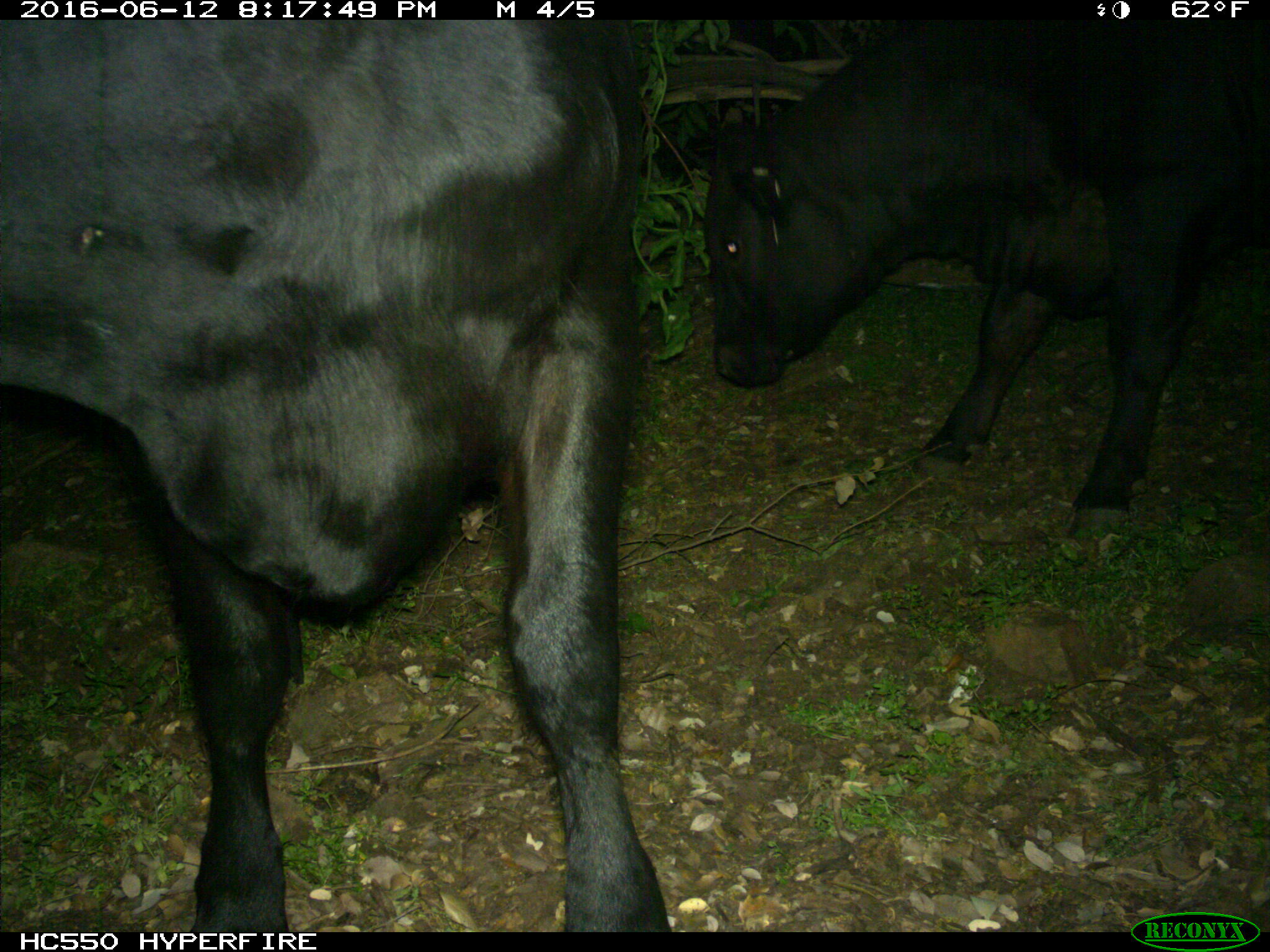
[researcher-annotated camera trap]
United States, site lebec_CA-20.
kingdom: Animalia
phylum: Chordata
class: Mammalia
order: Artiodactyla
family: Bovidae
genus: Bos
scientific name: Bos taurus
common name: domestic cow